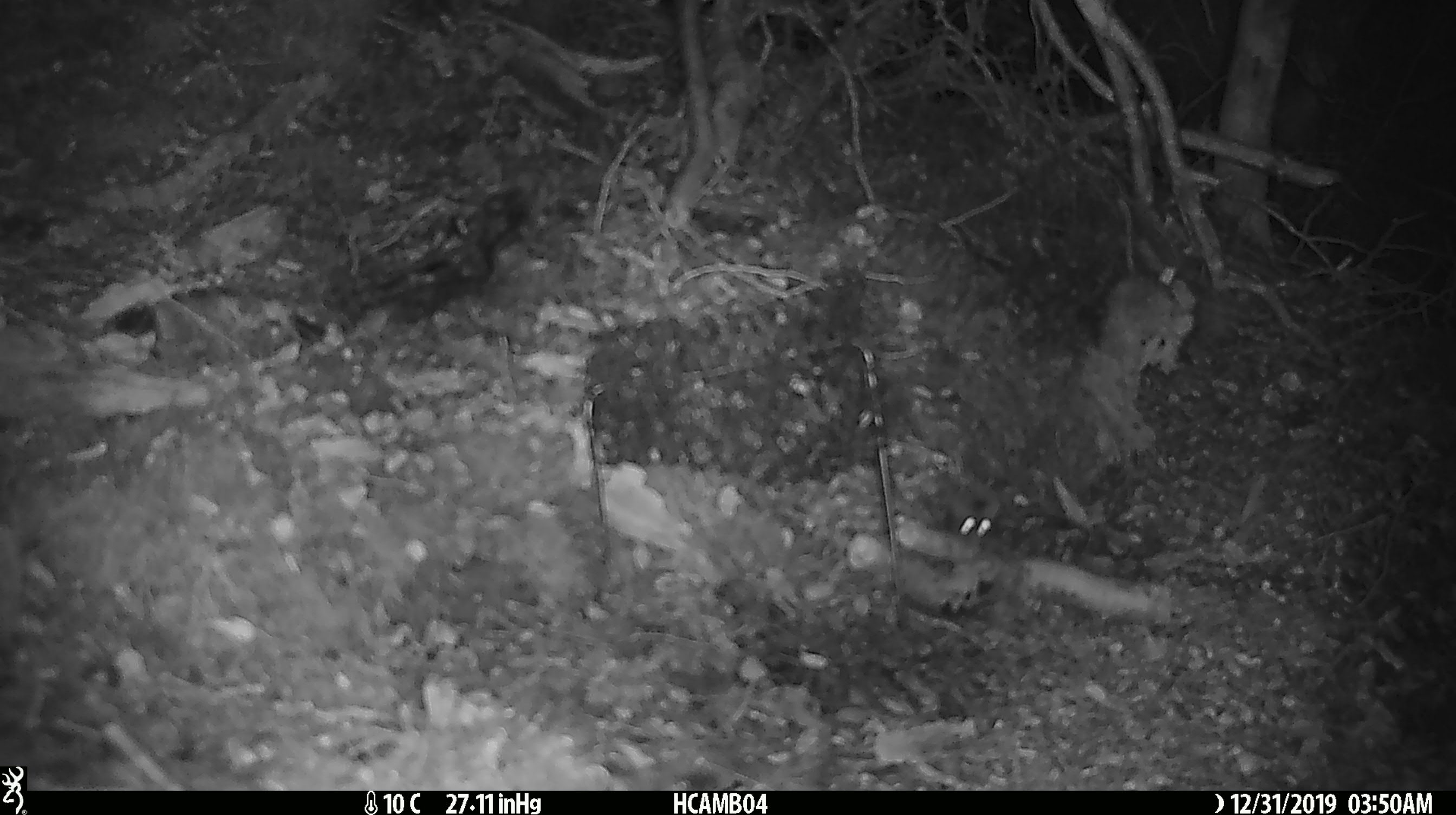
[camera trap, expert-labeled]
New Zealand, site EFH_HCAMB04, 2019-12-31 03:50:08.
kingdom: Animalia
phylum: Chordata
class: Mammalia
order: Rodentia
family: Muridae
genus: Mus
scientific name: Mus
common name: mouse